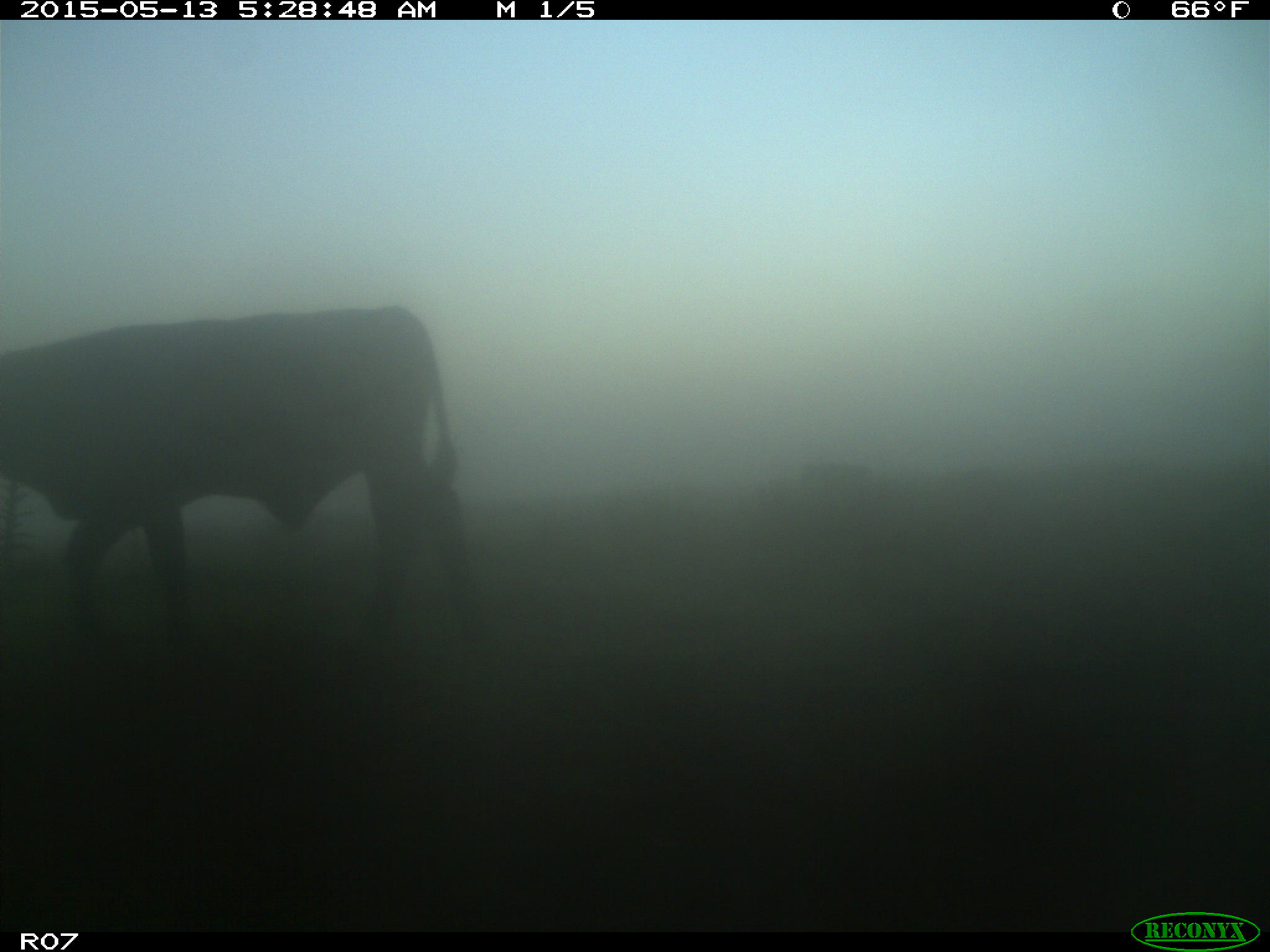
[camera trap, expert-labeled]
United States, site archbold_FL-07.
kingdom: Animalia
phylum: Chordata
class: Mammalia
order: Artiodactyla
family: Bovidae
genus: Bos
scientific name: Bos taurus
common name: domestic cow